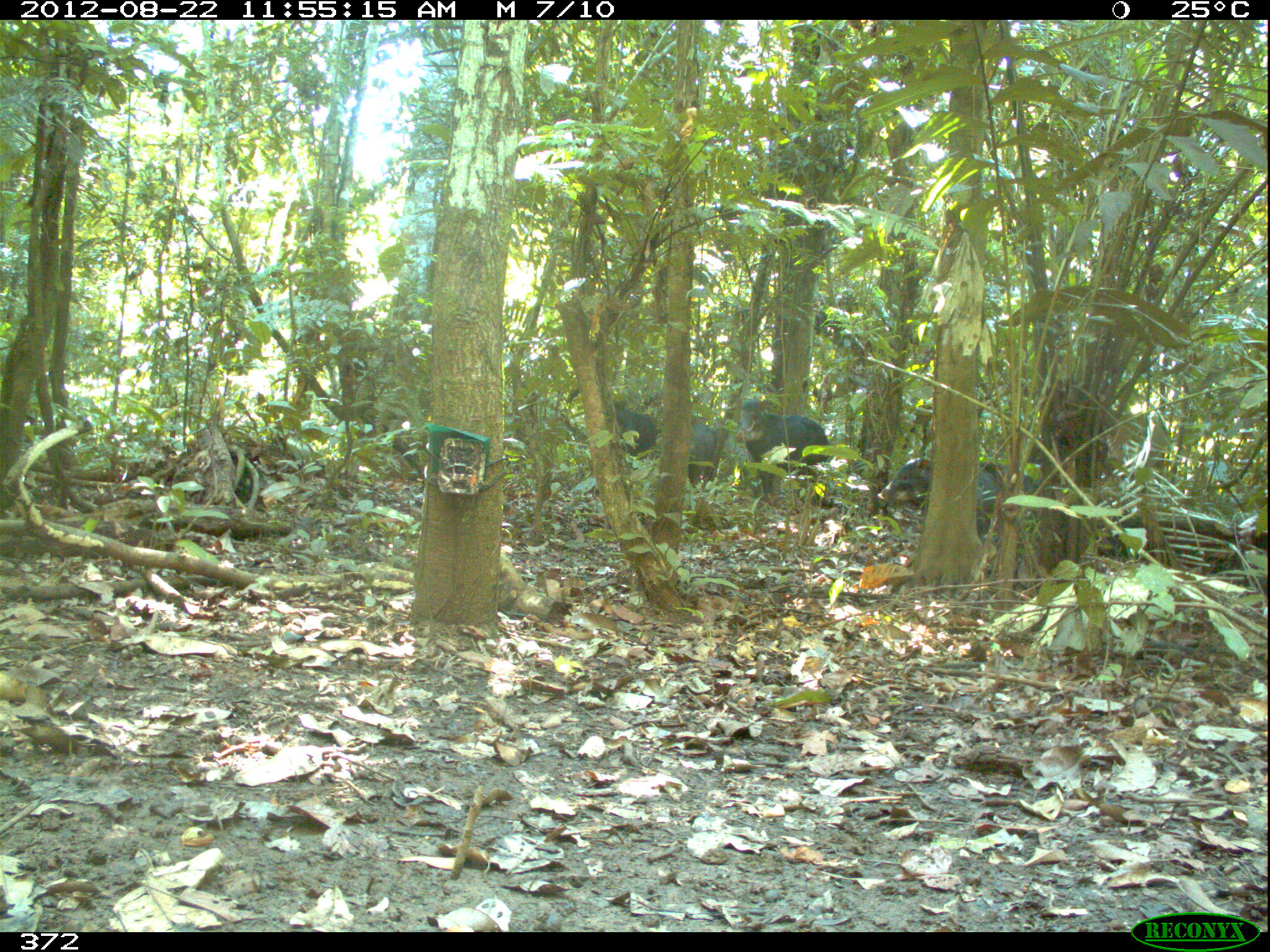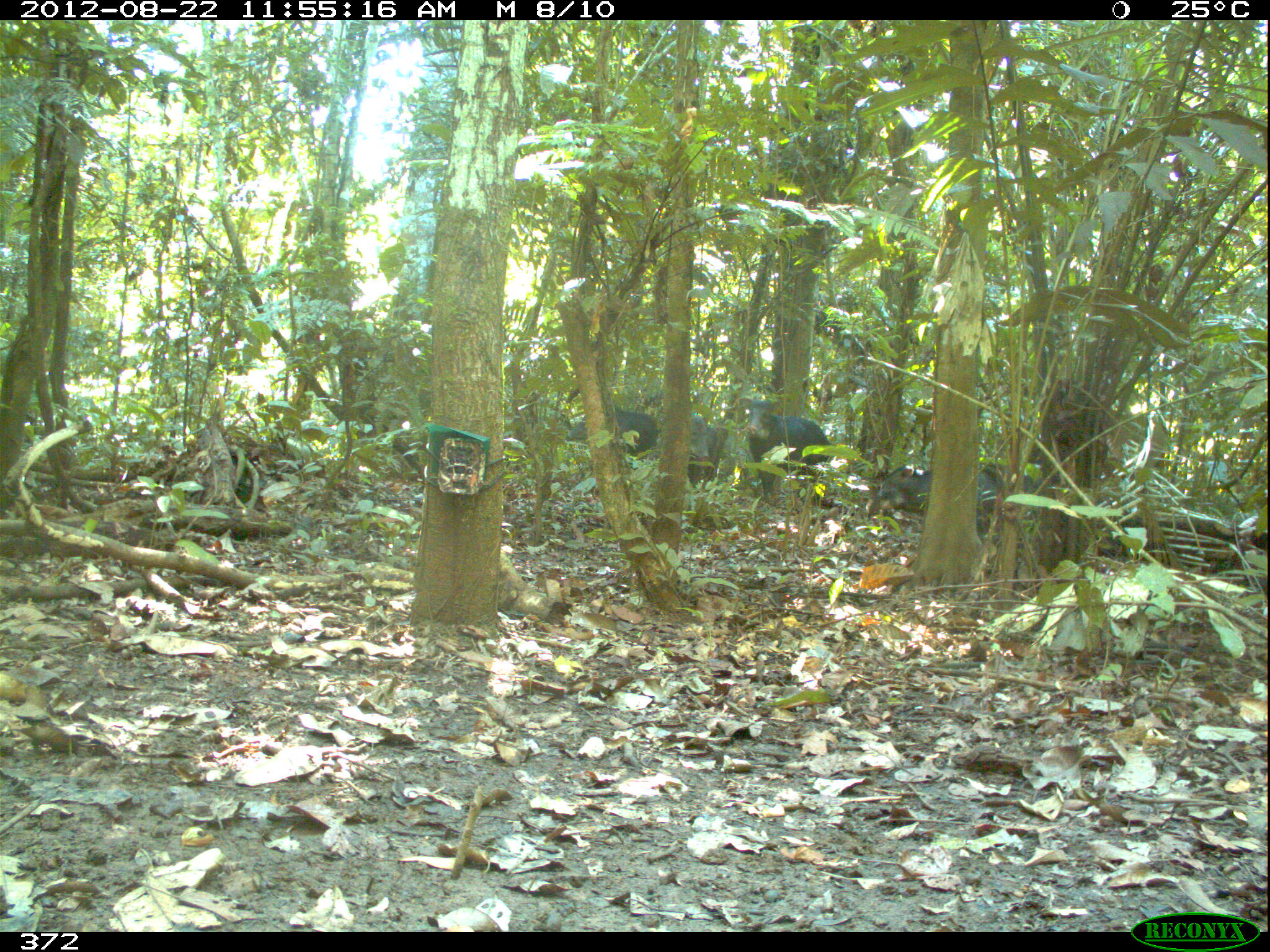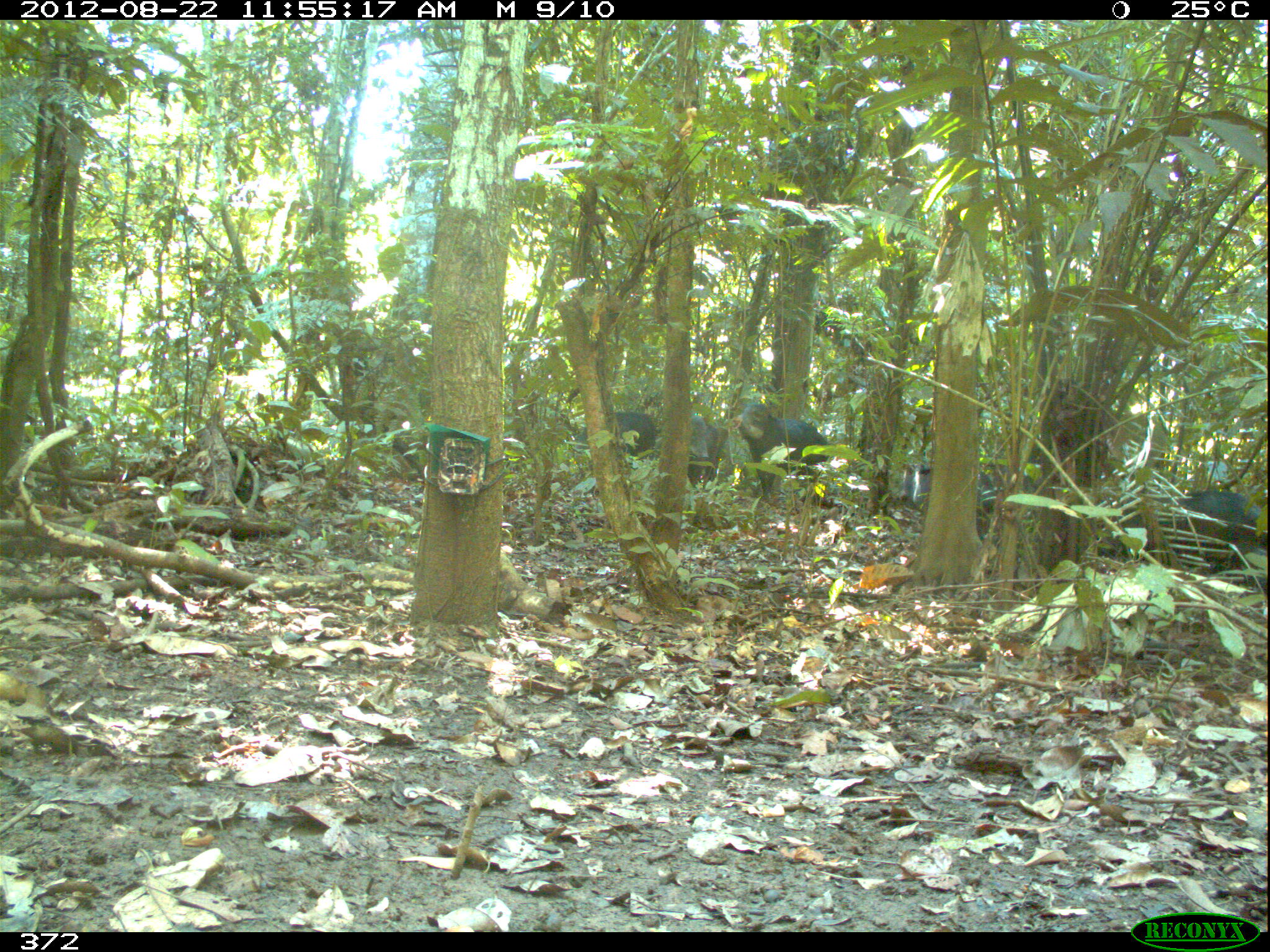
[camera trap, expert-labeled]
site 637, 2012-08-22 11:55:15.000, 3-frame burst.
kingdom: Animalia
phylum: Chordata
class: Mammalia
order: Artiodactyla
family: Tayassuidae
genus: Tayassu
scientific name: Tayassu pecari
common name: white-lipped peccary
Tayassu pecari (white-lipped peccary).